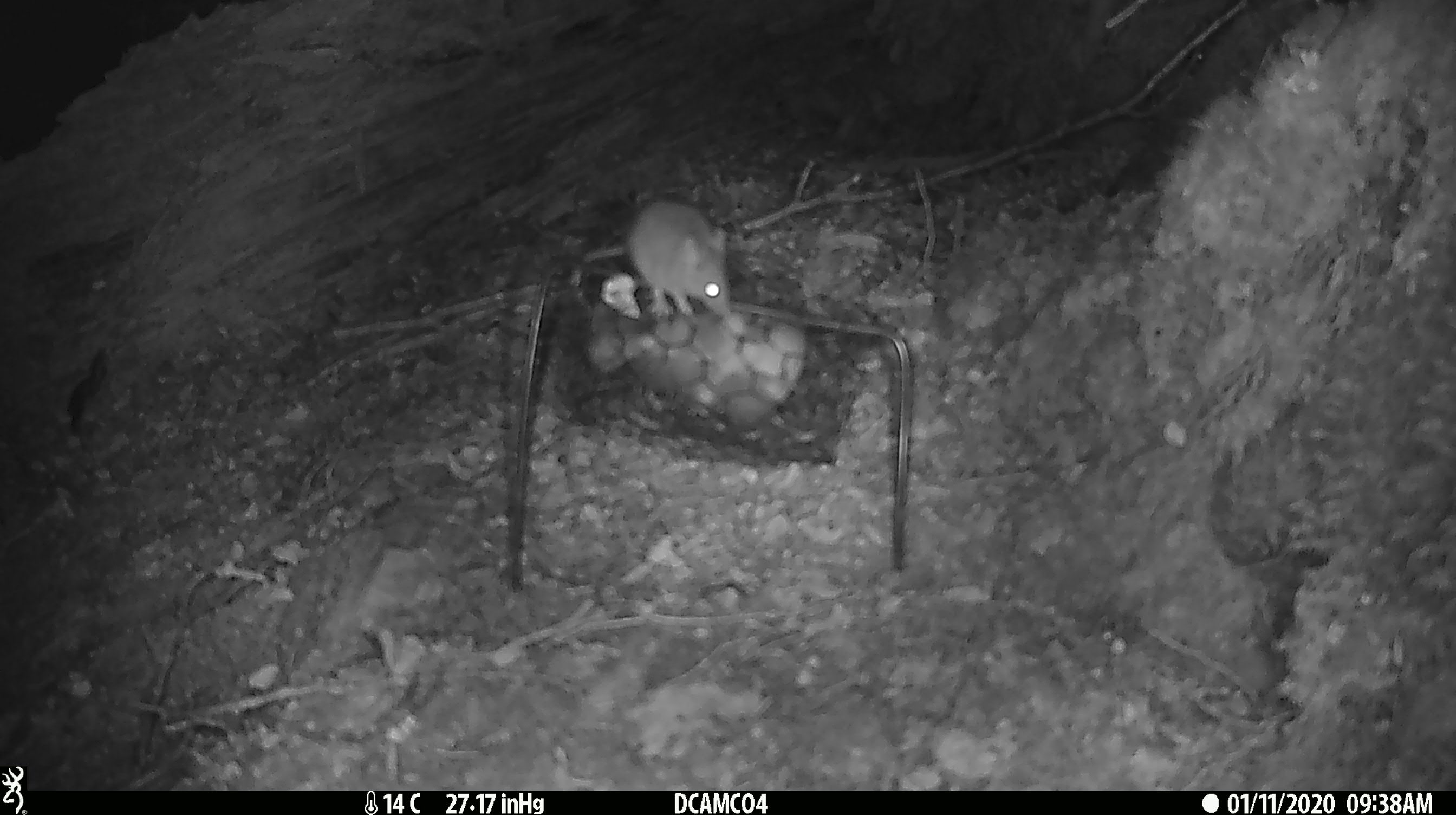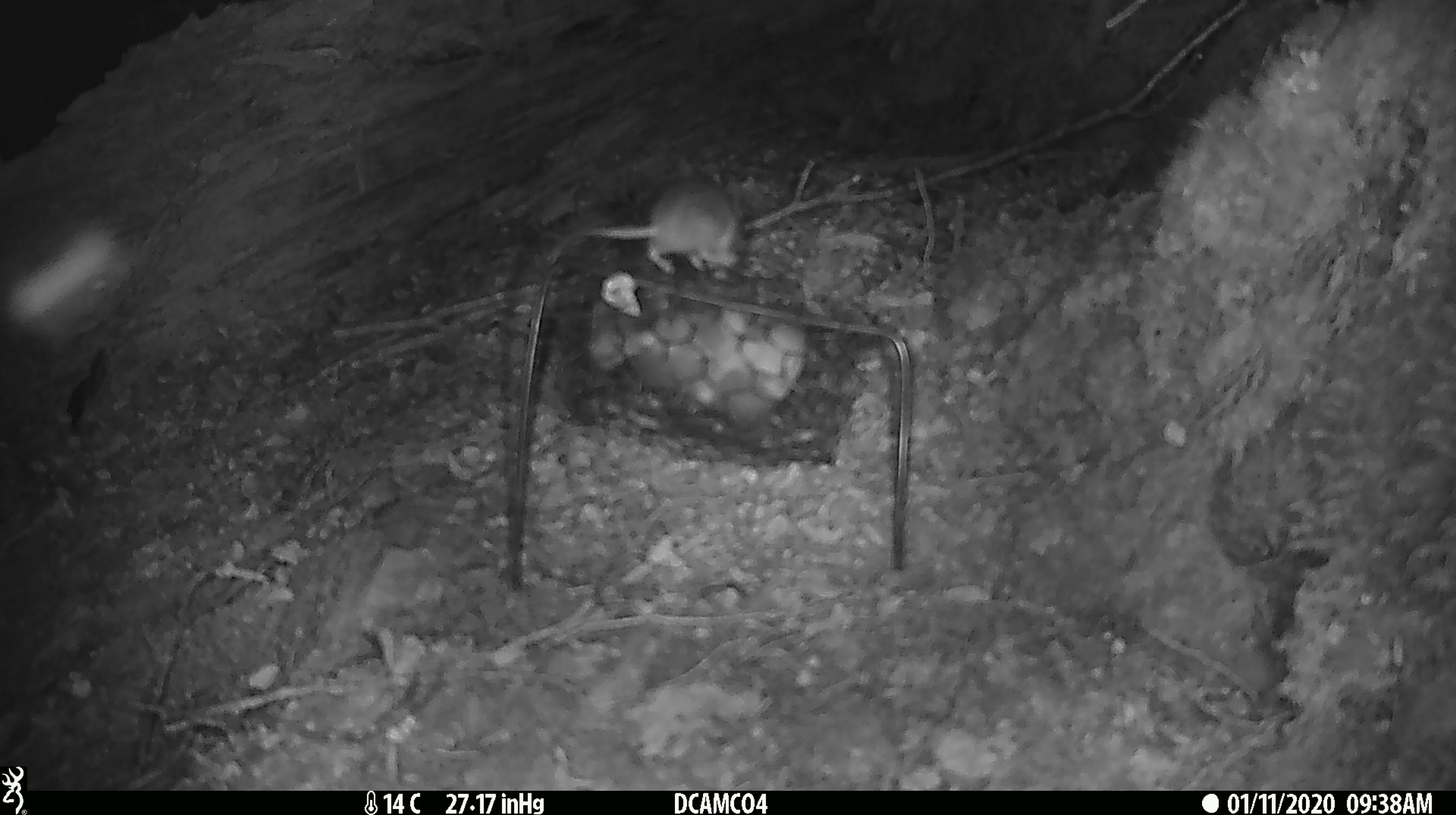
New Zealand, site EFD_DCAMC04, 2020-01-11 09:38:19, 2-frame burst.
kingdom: Animalia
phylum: Chordata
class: Mammalia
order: Rodentia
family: Muridae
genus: Mus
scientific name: Mus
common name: mouse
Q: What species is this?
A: Mouse (Mus).